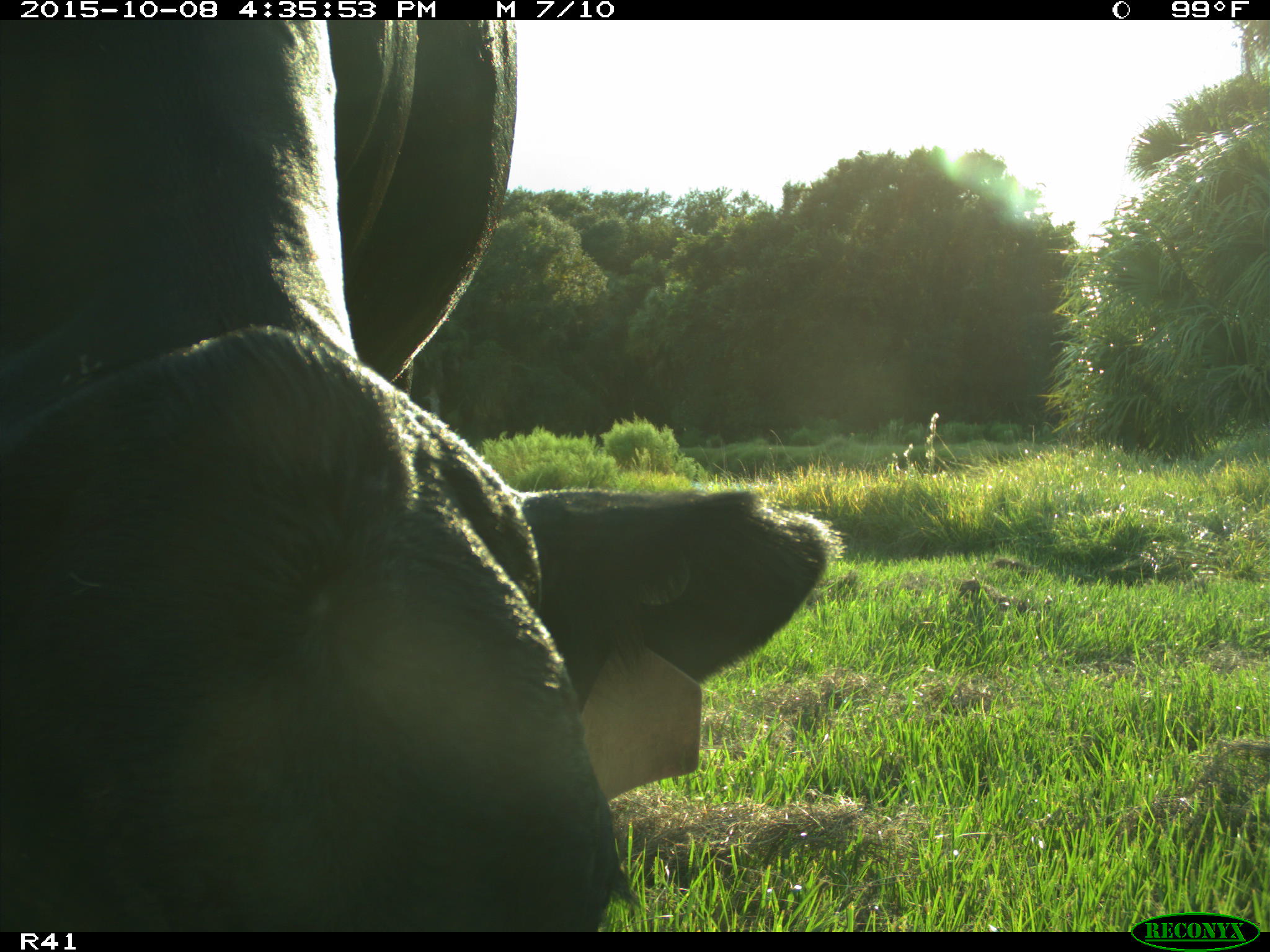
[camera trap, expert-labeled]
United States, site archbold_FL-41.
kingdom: Animalia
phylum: Chordata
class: Mammalia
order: Artiodactyla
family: Bovidae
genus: Bos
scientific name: Bos taurus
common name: domestic cow